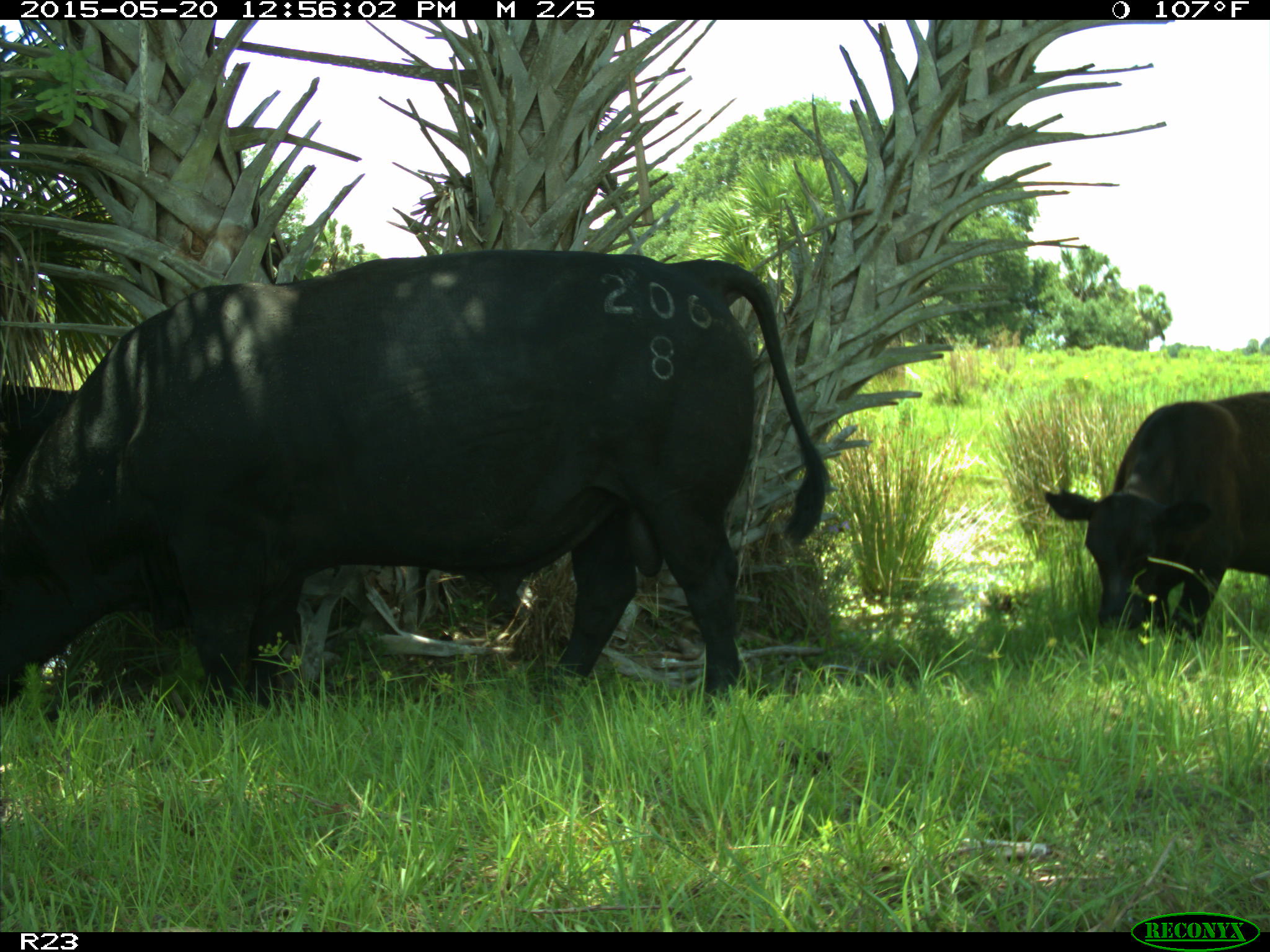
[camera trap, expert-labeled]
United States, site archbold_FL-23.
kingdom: Animalia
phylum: Chordata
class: Mammalia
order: Artiodactyla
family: Bovidae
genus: Bos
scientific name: Bos taurus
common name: domestic cow